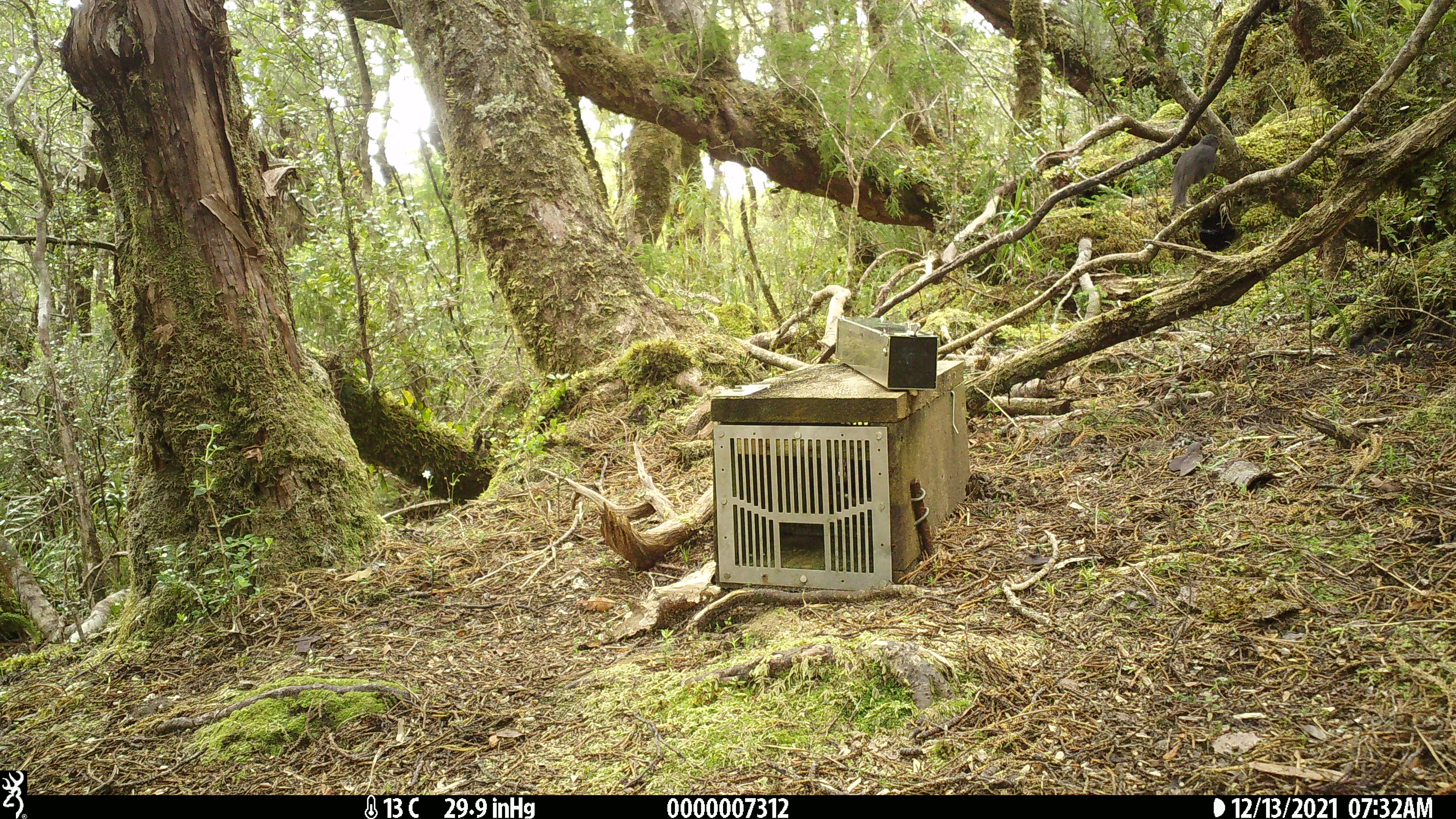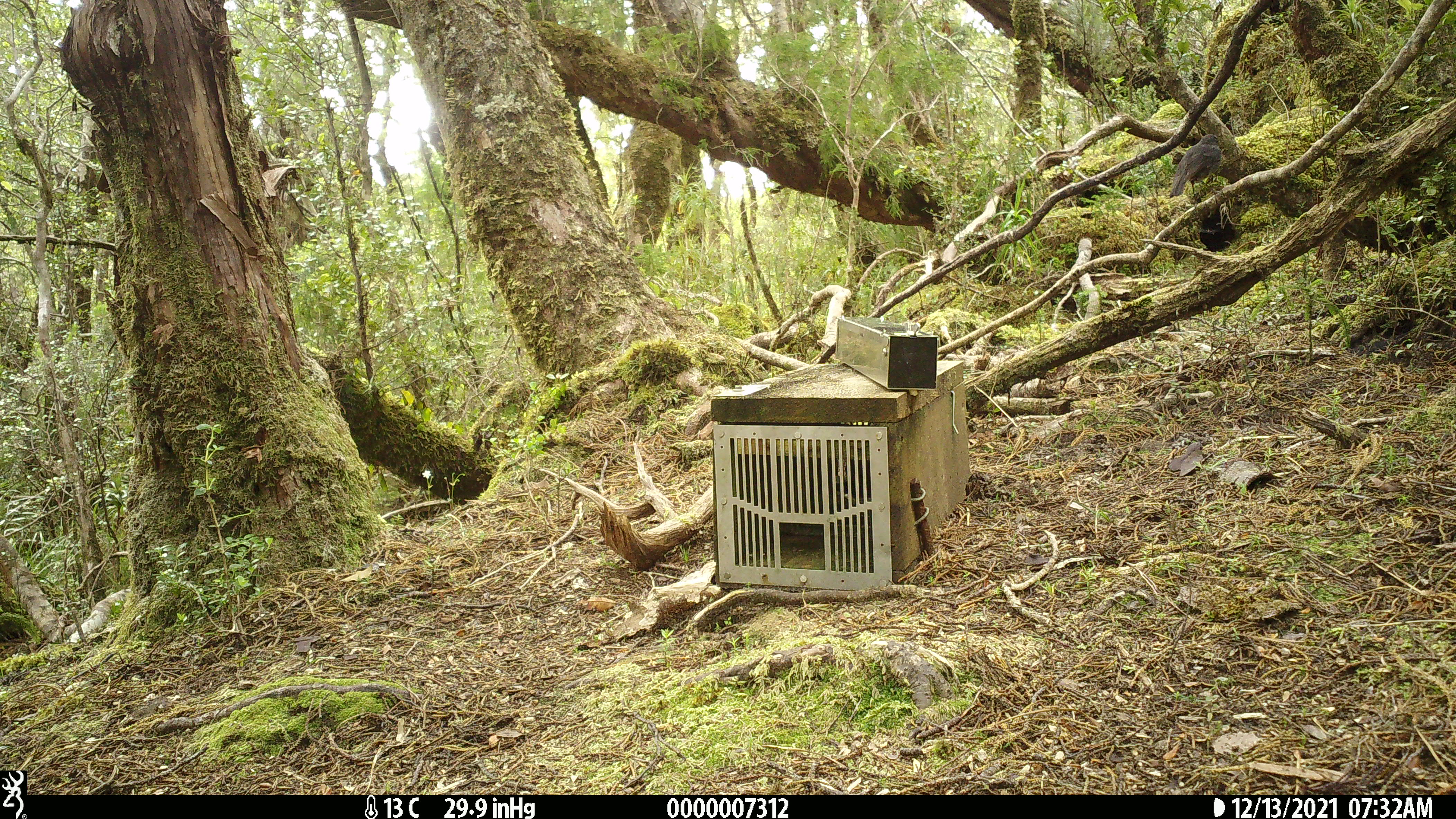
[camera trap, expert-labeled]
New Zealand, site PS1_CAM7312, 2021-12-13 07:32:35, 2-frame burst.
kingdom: Animalia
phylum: Chordata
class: Aves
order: Passeriformes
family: Petroicidae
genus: Petroica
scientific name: Petroica australis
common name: new zealand robin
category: robin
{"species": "robin (new zealand robin) (Petroica australis)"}